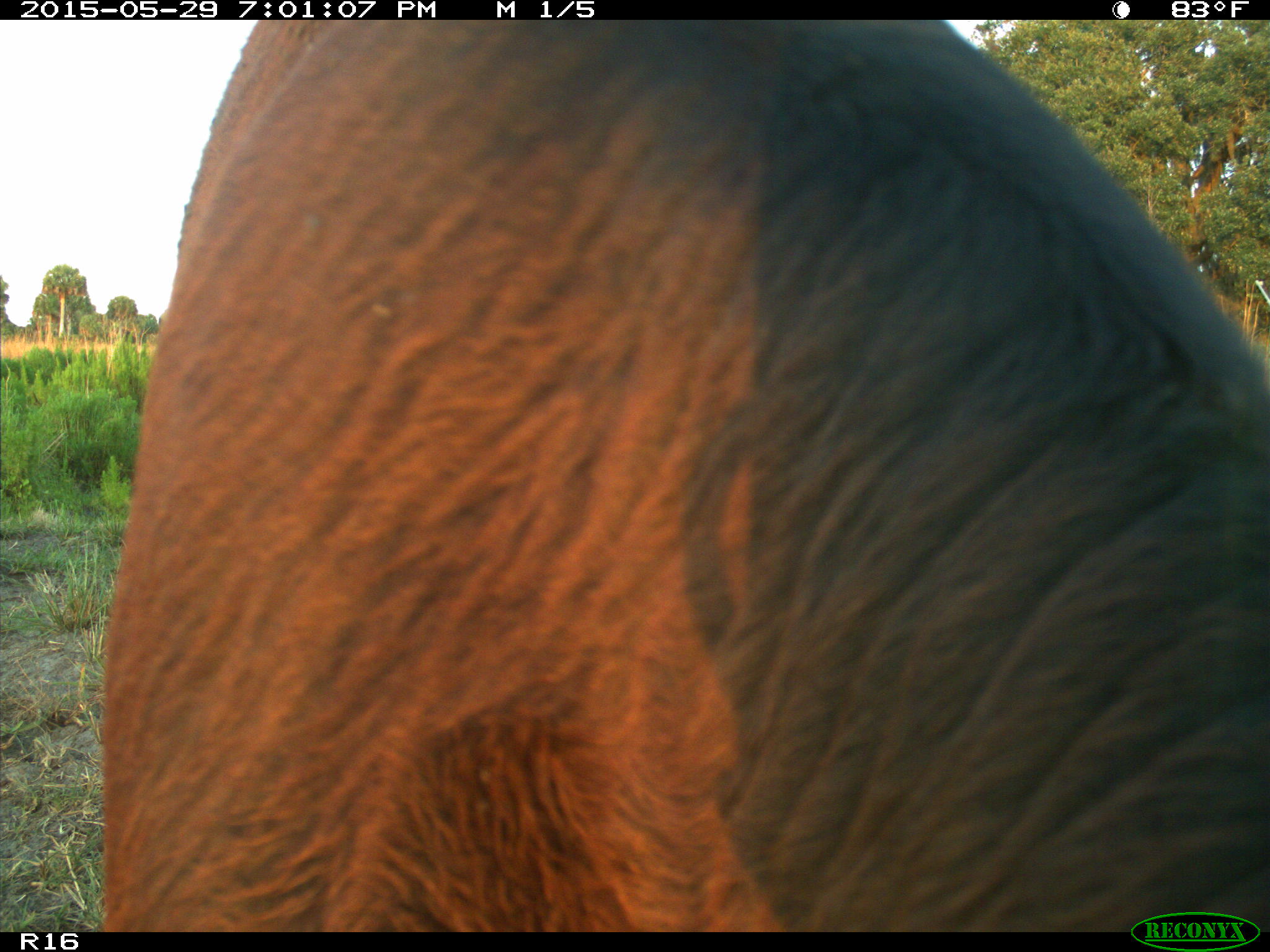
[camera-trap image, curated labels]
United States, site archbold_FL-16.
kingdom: Animalia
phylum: Chordata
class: Mammalia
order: Artiodactyla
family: Bovidae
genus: Bos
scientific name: Bos taurus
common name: domestic cow